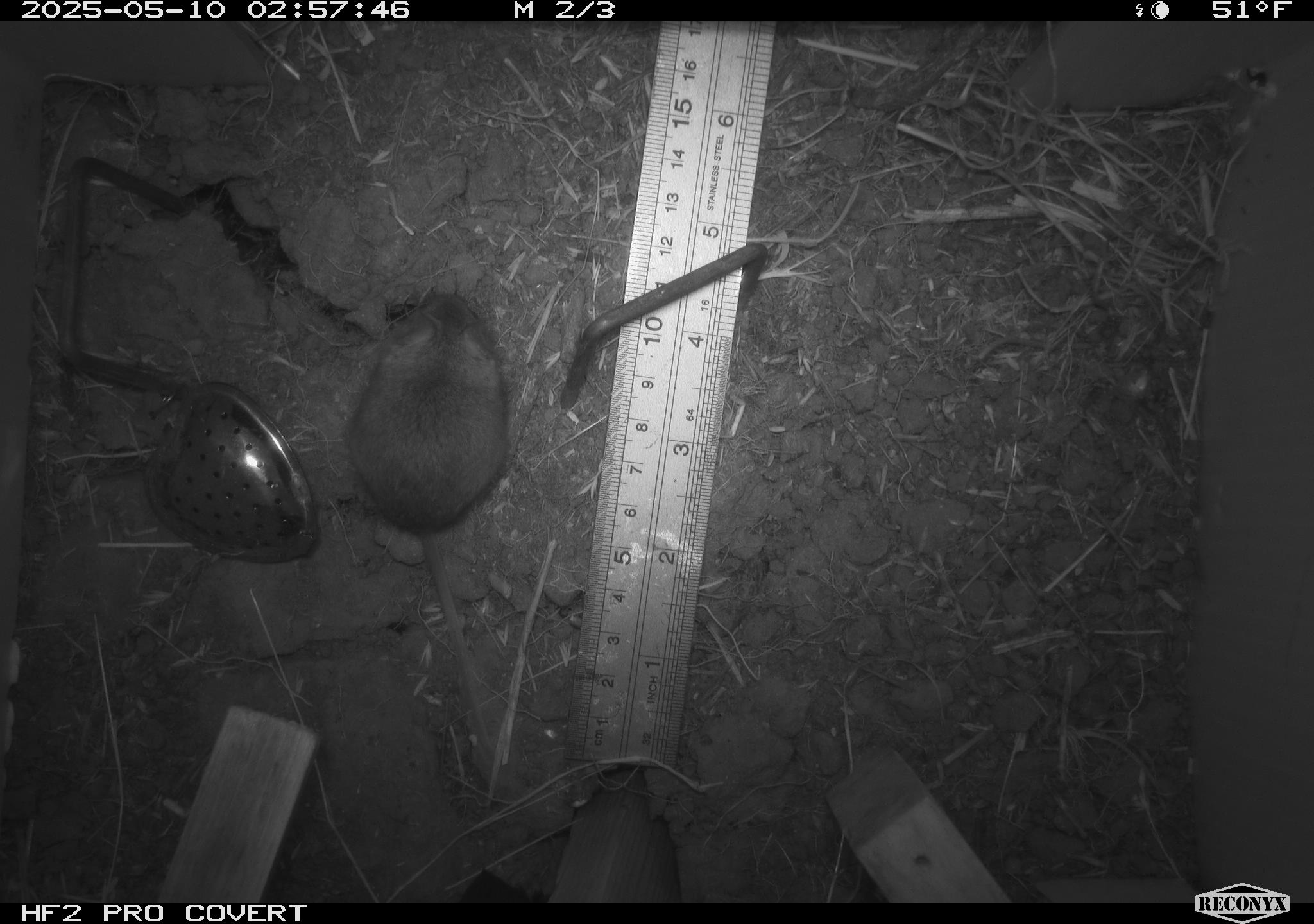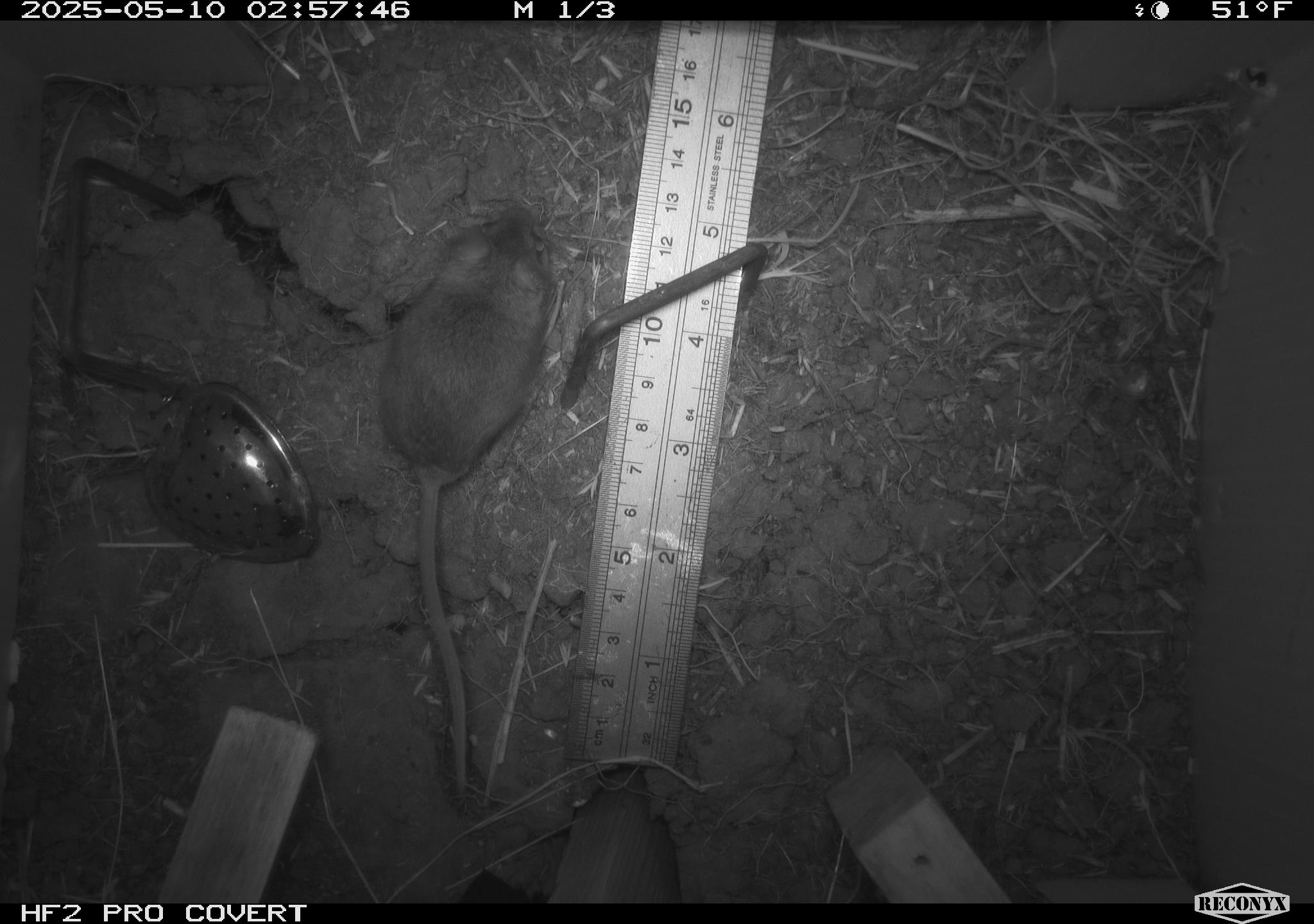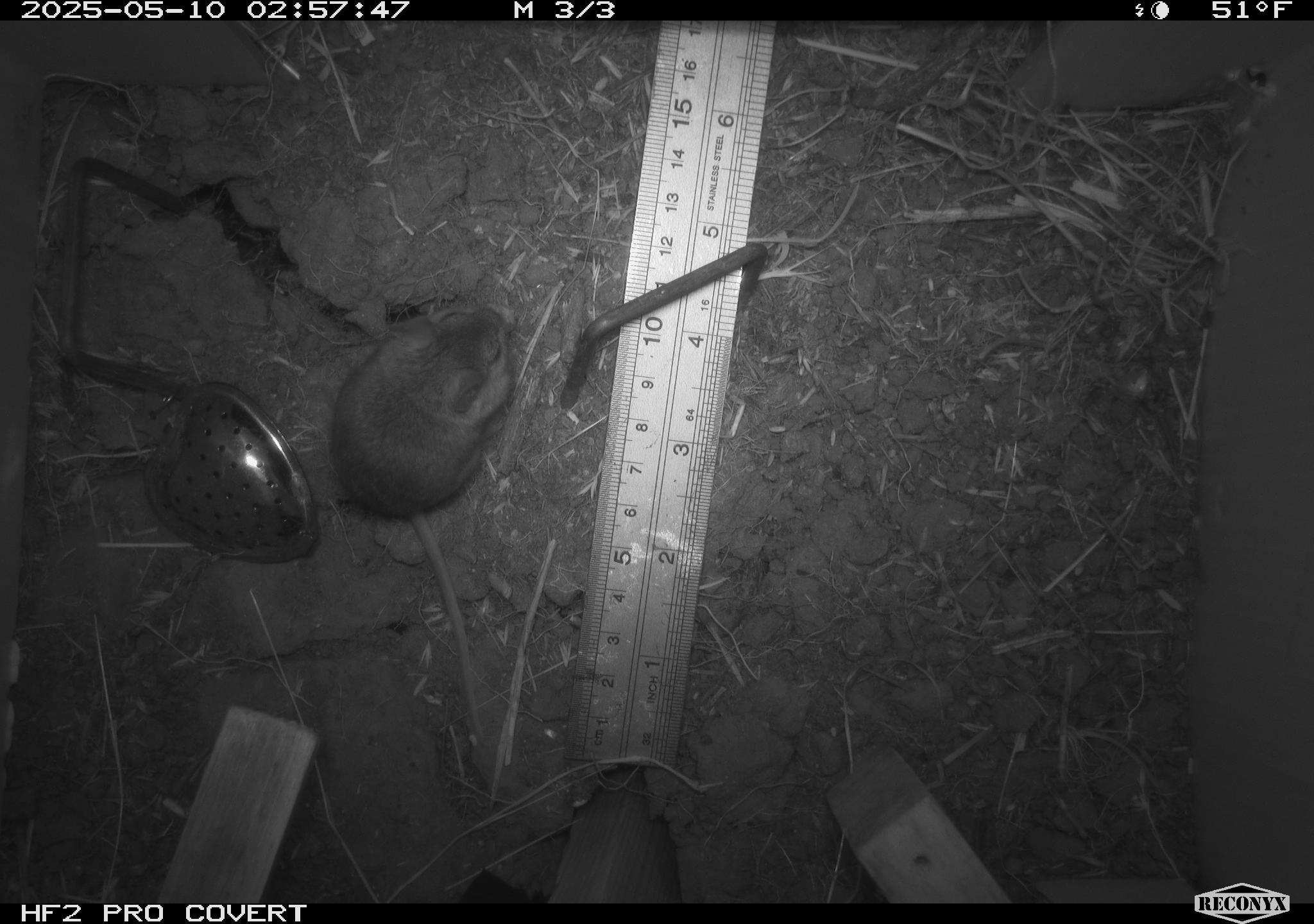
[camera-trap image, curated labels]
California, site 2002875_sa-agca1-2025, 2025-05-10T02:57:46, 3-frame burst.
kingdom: Animalia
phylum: Chordata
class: Mammalia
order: Rodentia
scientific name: Rodentia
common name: mouse species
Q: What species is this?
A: Mouse species (Rodentia).